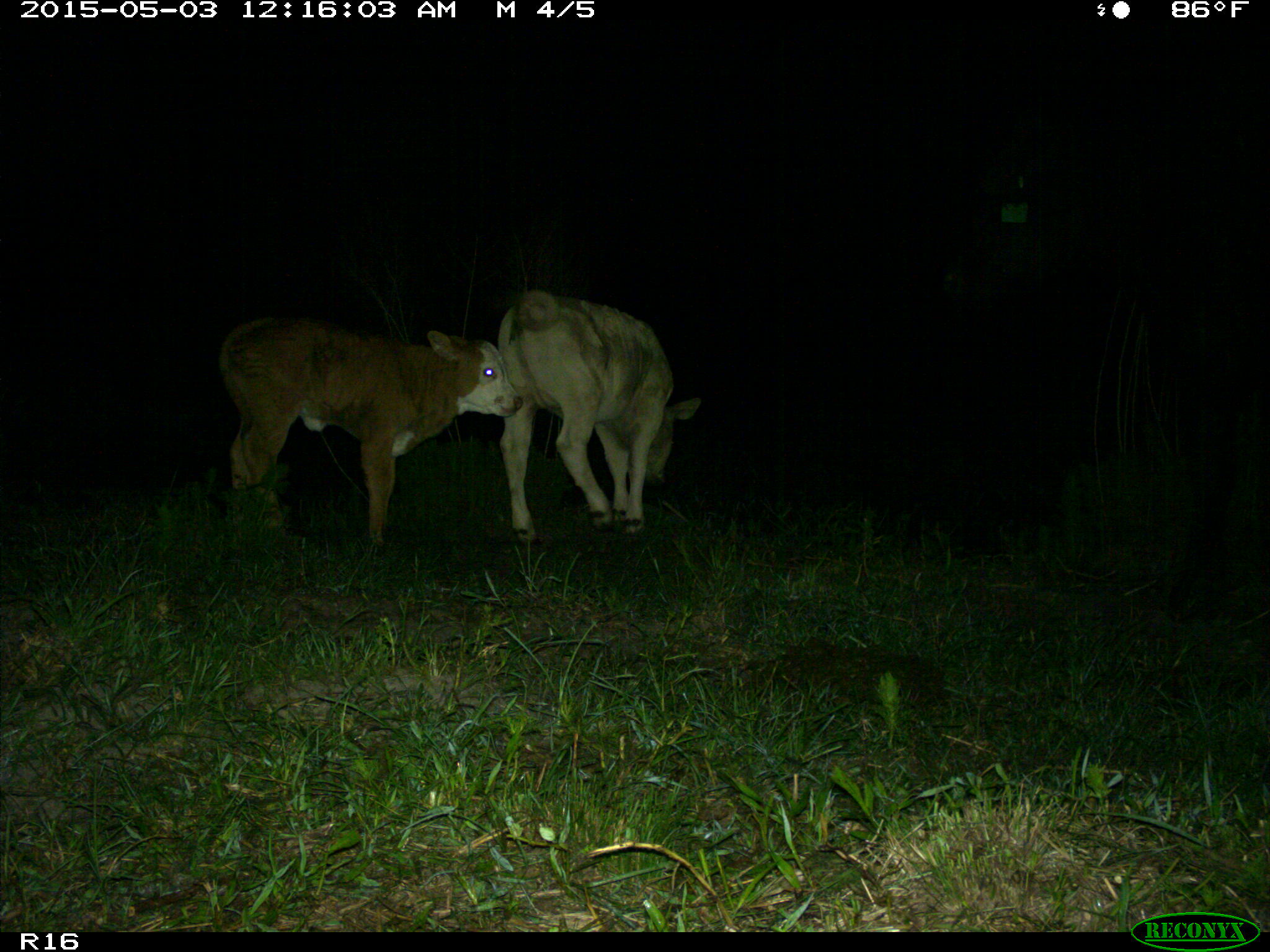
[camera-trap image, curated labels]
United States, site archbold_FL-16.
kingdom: Animalia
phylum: Chordata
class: Mammalia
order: Artiodactyla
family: Bovidae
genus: Bos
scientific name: Bos taurus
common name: domestic cow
Bos taurus (domestic cow).